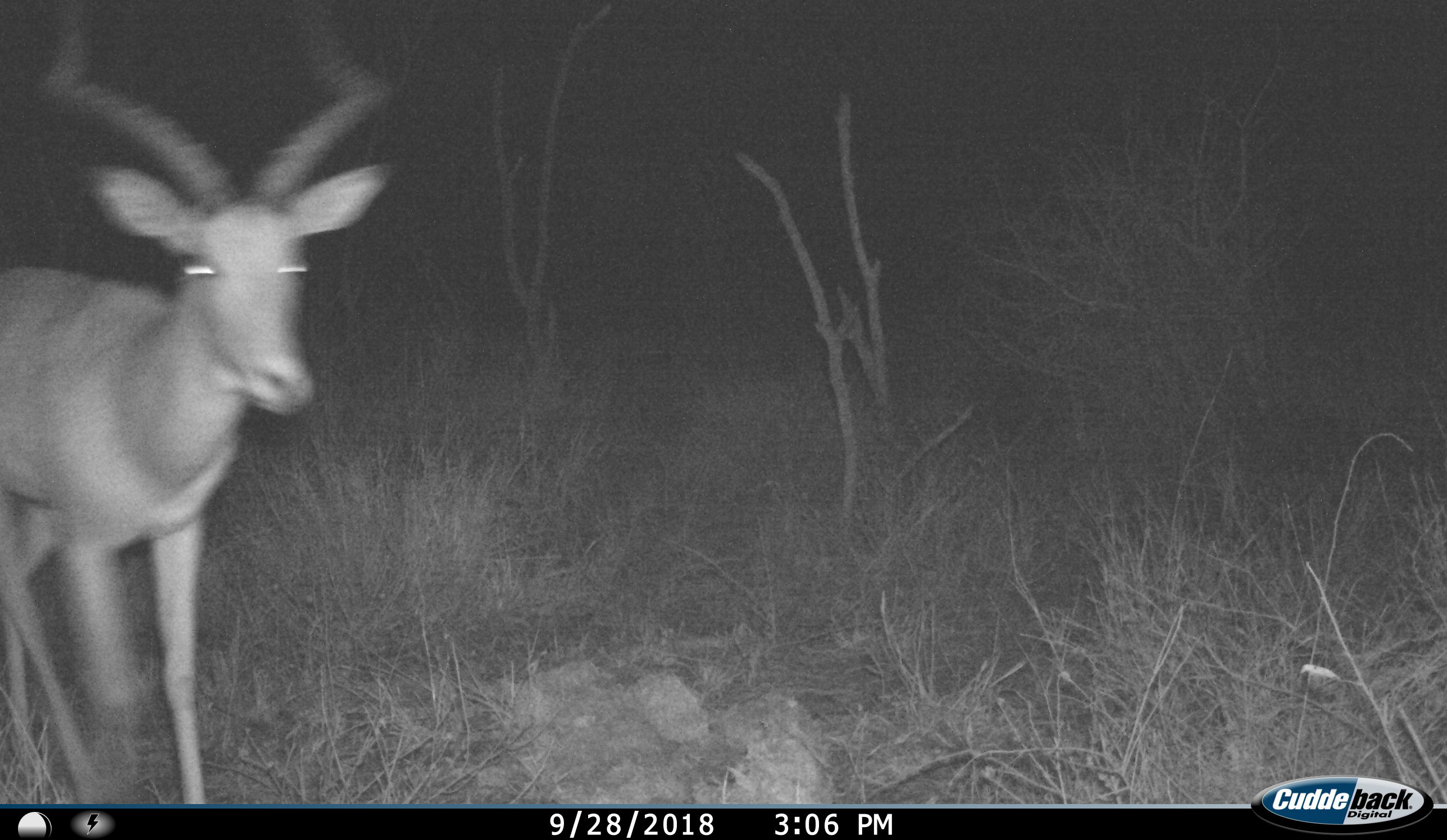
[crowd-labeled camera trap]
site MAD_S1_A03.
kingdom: Animalia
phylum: Chordata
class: Mammalia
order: Artiodactyla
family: Bovidae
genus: Aepyceros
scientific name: Aepyceros melampus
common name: impala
Impala (Aepyceros melampus), count 1. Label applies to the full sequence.